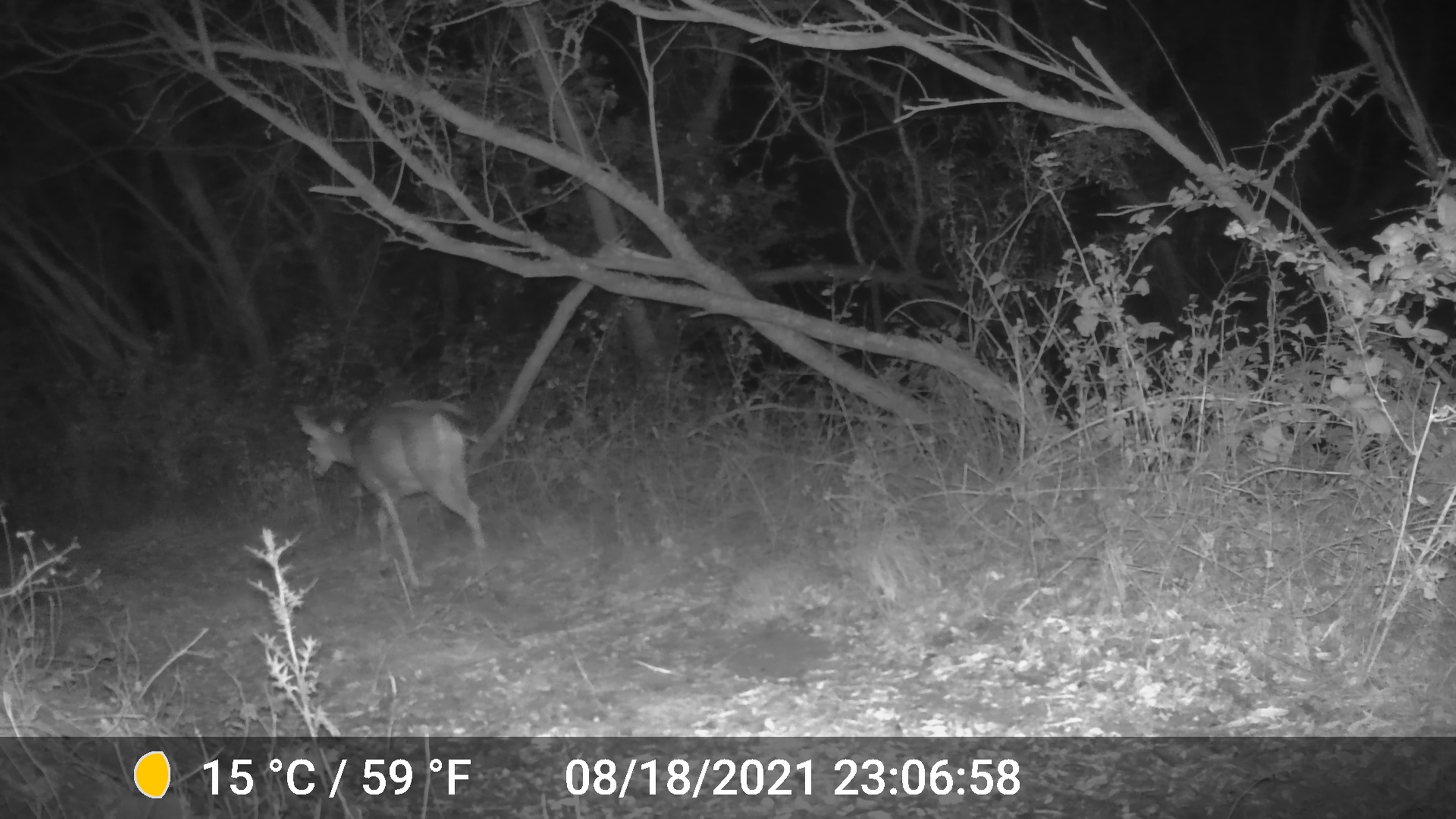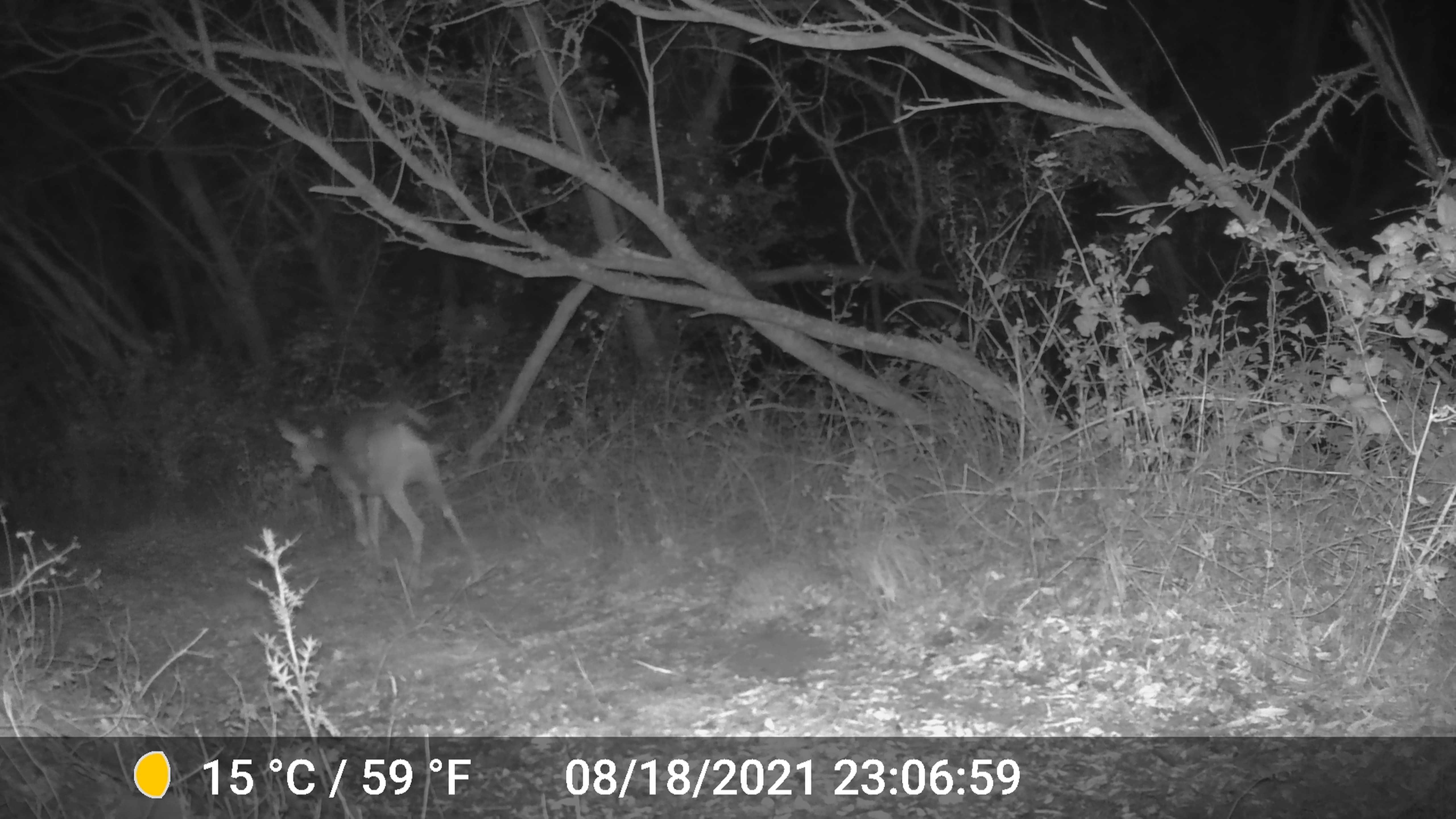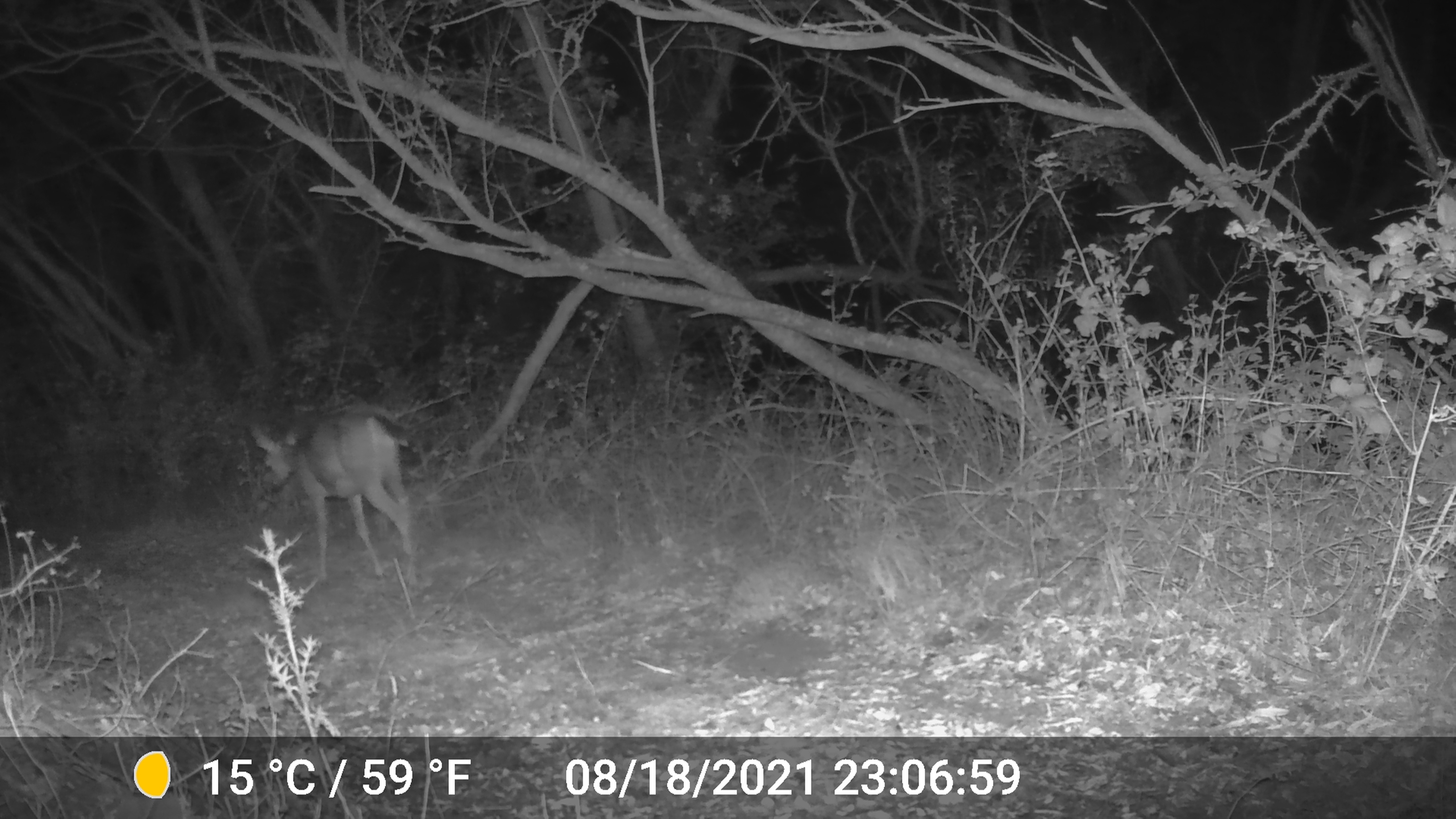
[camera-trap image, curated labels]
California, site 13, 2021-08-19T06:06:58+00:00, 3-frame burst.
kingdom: Animalia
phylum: Chordata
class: Mammalia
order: Artiodactyla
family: Cervidae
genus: Odocoileus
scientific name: Odocoileus hemionus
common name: mule deer